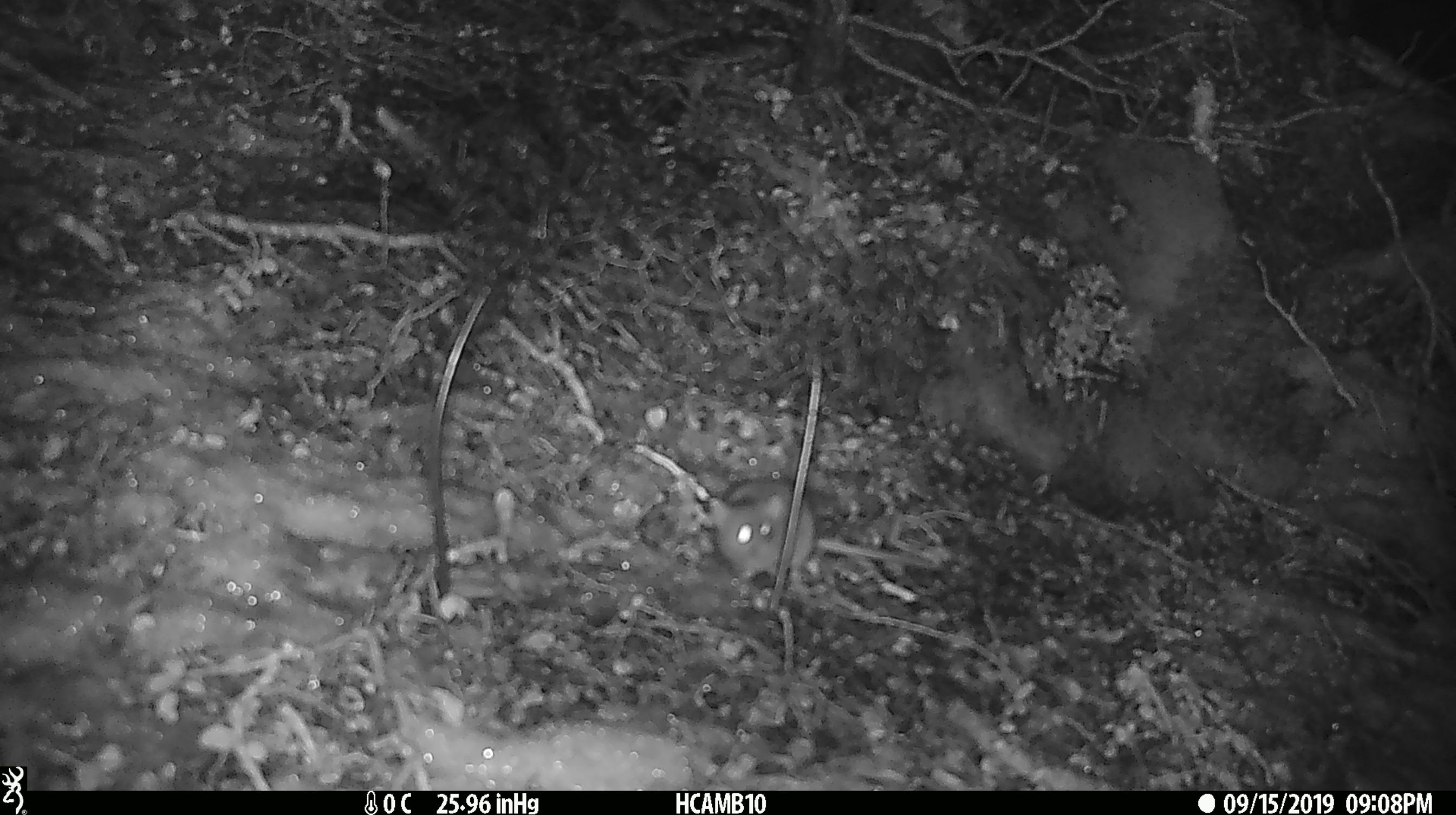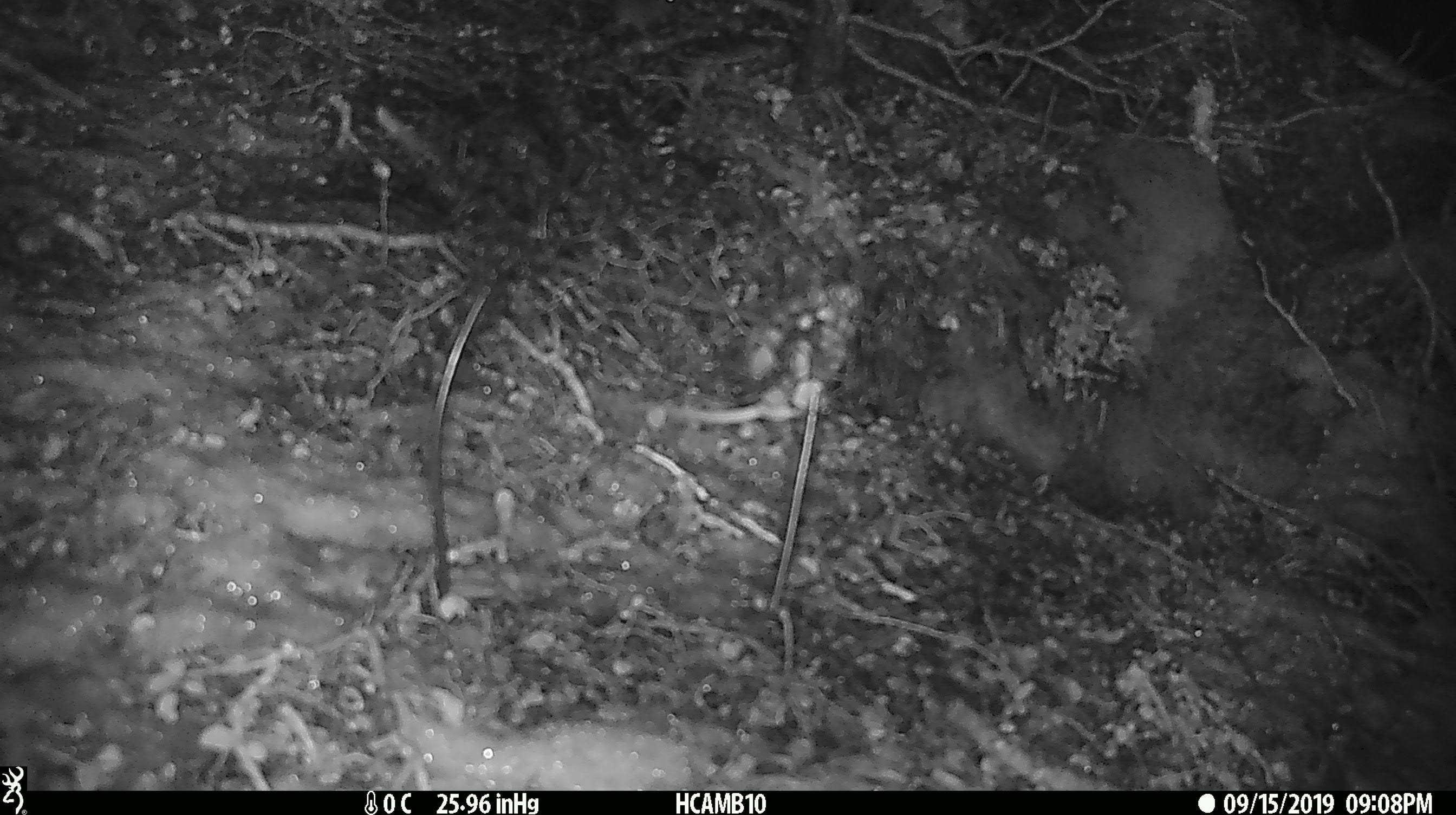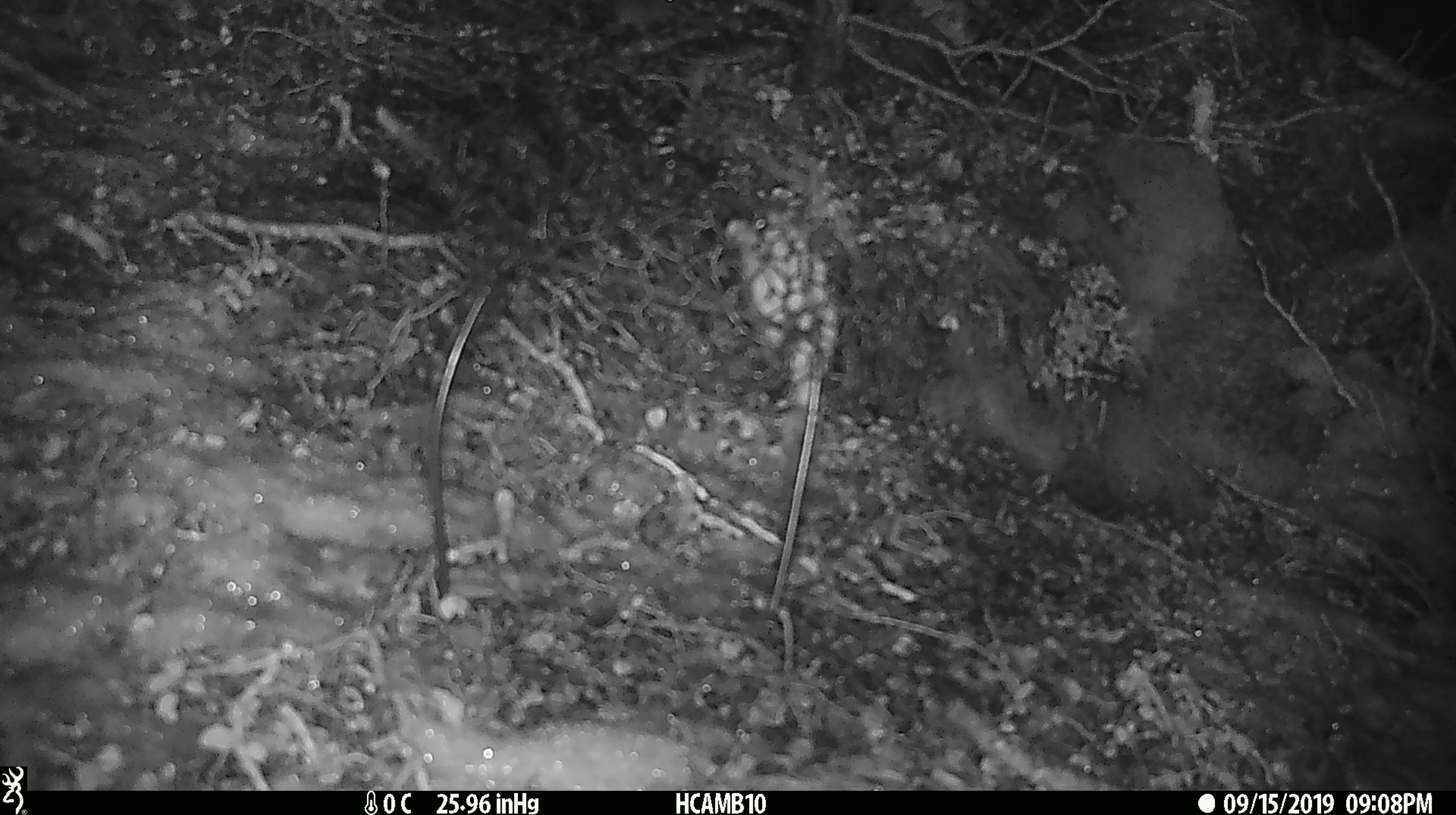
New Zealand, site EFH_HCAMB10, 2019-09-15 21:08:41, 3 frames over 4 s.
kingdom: Animalia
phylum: Chordata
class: Mammalia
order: Rodentia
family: Muridae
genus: Mus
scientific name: Mus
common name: mouse